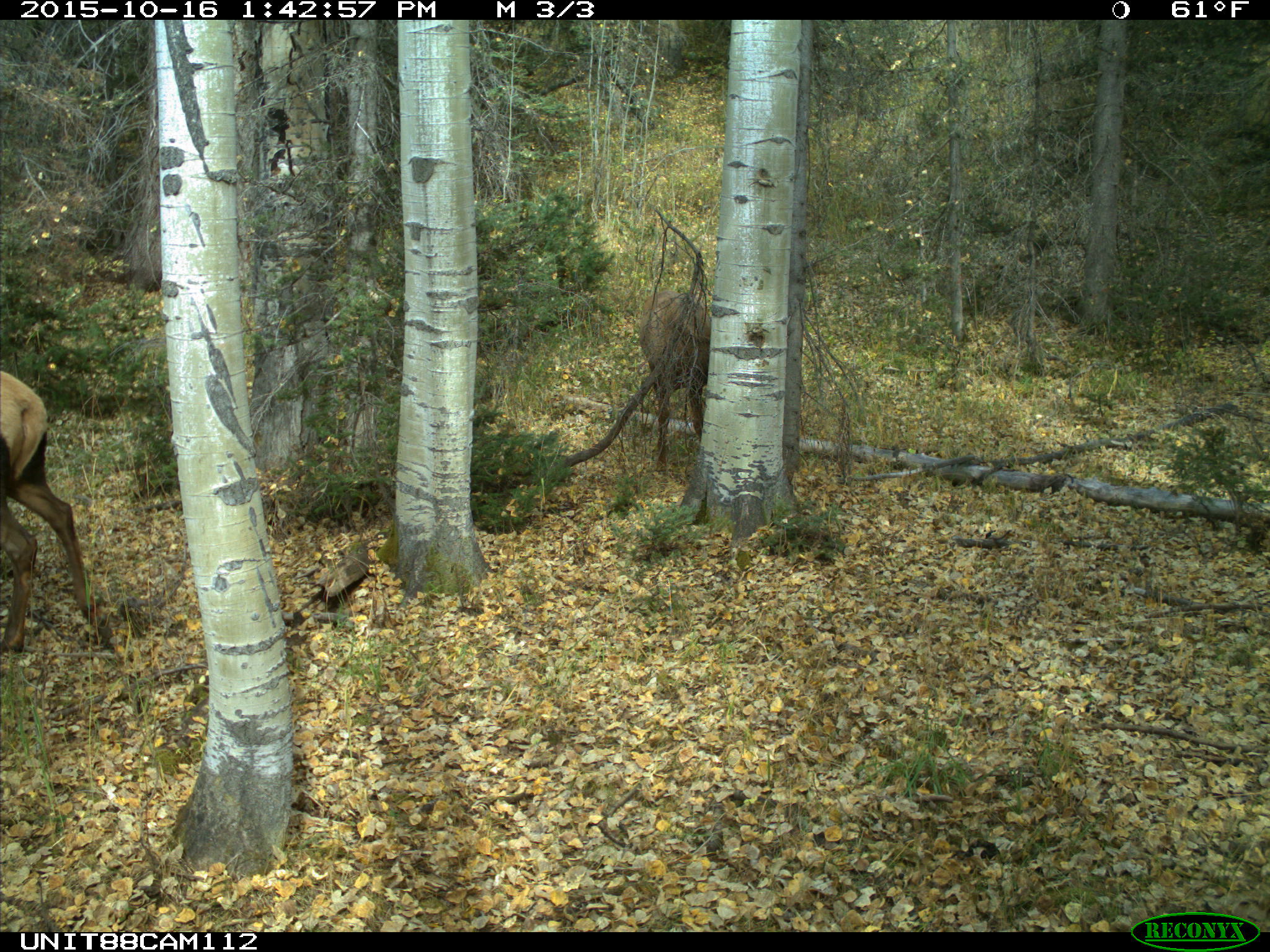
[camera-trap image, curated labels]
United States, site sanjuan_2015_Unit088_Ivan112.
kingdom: Animalia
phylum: Chordata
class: Mammalia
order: Artiodactyla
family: Cervidae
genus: Cervus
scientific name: Cervus elaphus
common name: red deer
Cervus elaphus (red deer).